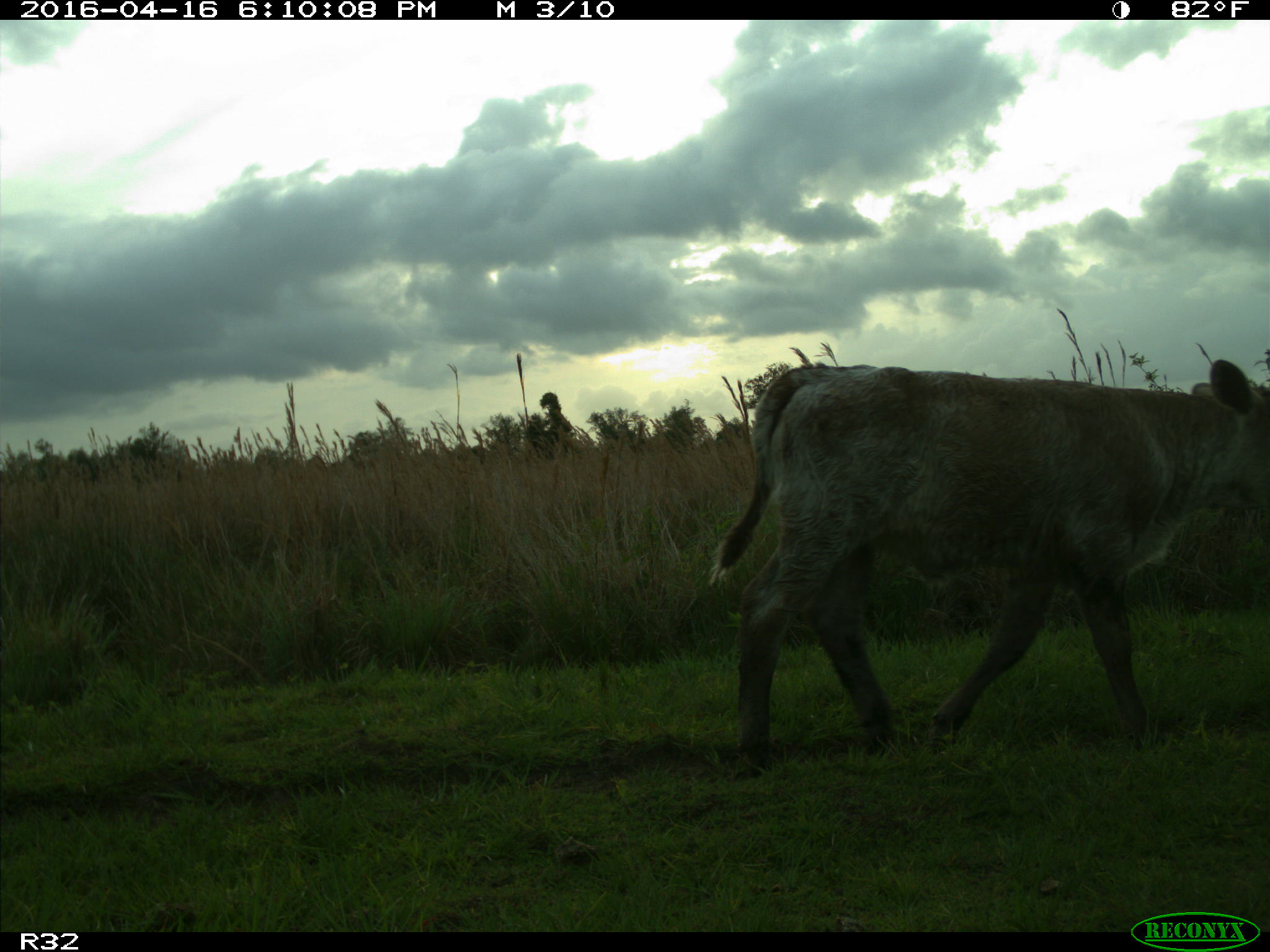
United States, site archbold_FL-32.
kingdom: Animalia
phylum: Chordata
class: Mammalia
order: Artiodactyla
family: Bovidae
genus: Bos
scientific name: Bos taurus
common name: domestic cow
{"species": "Bos taurus (domestic cow)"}